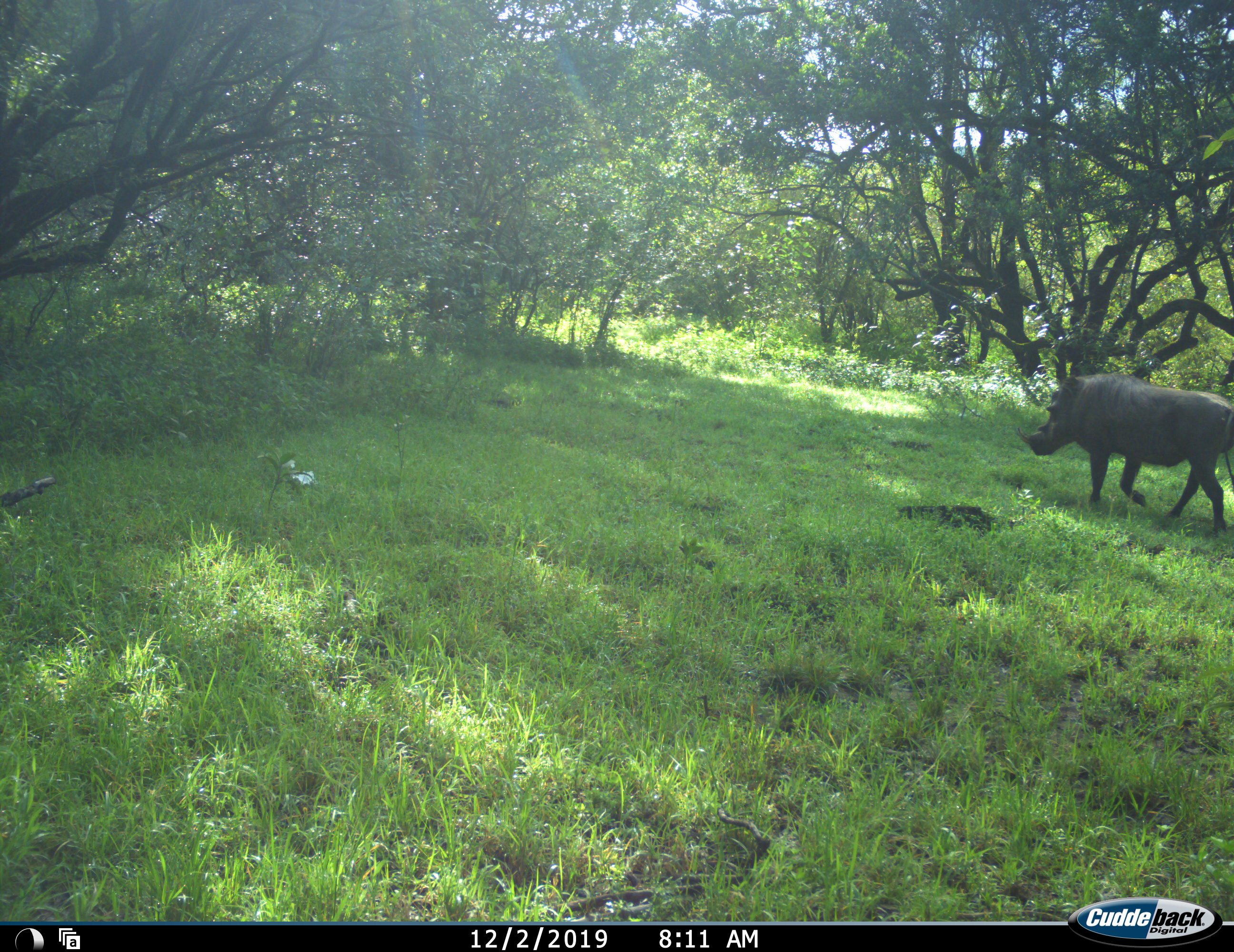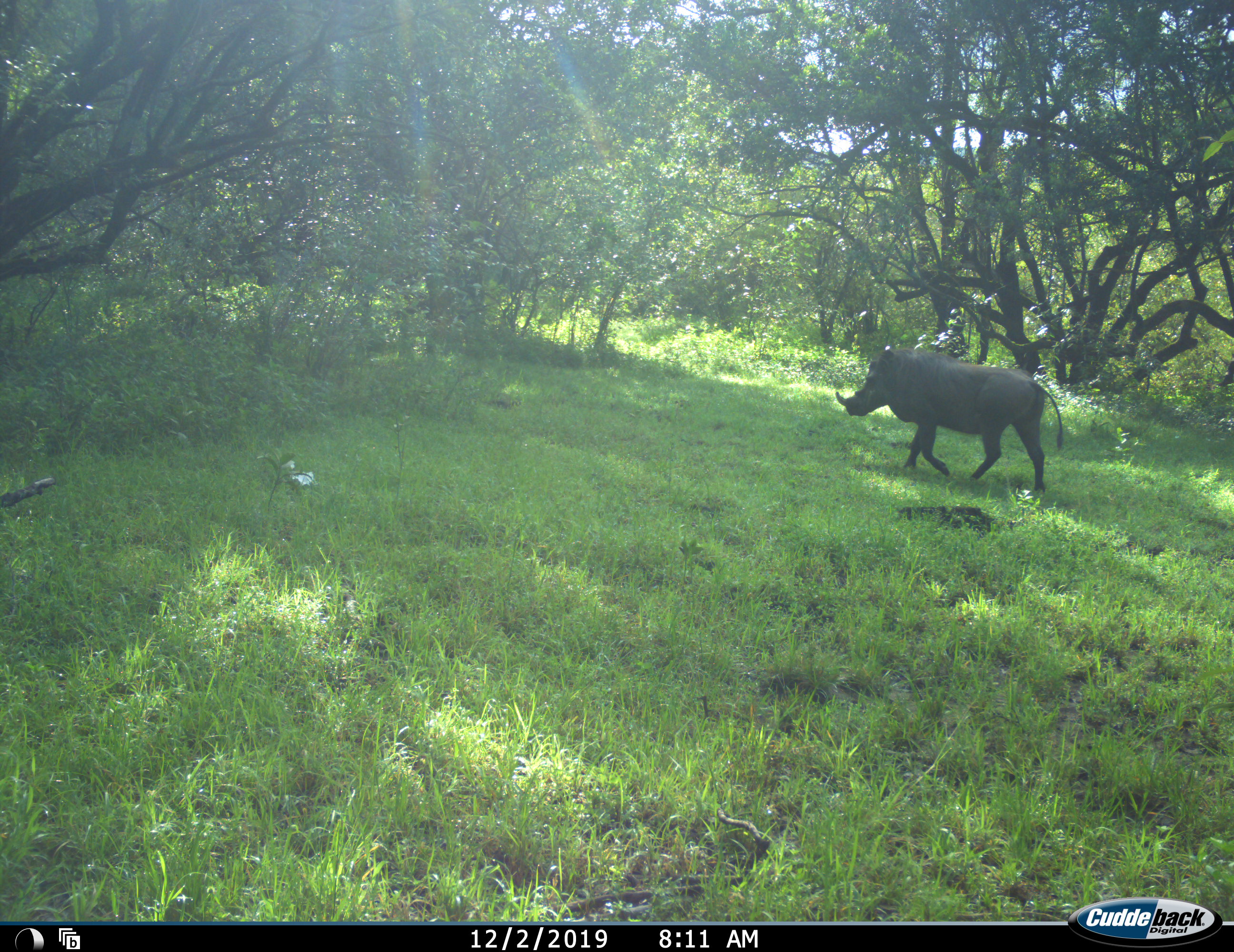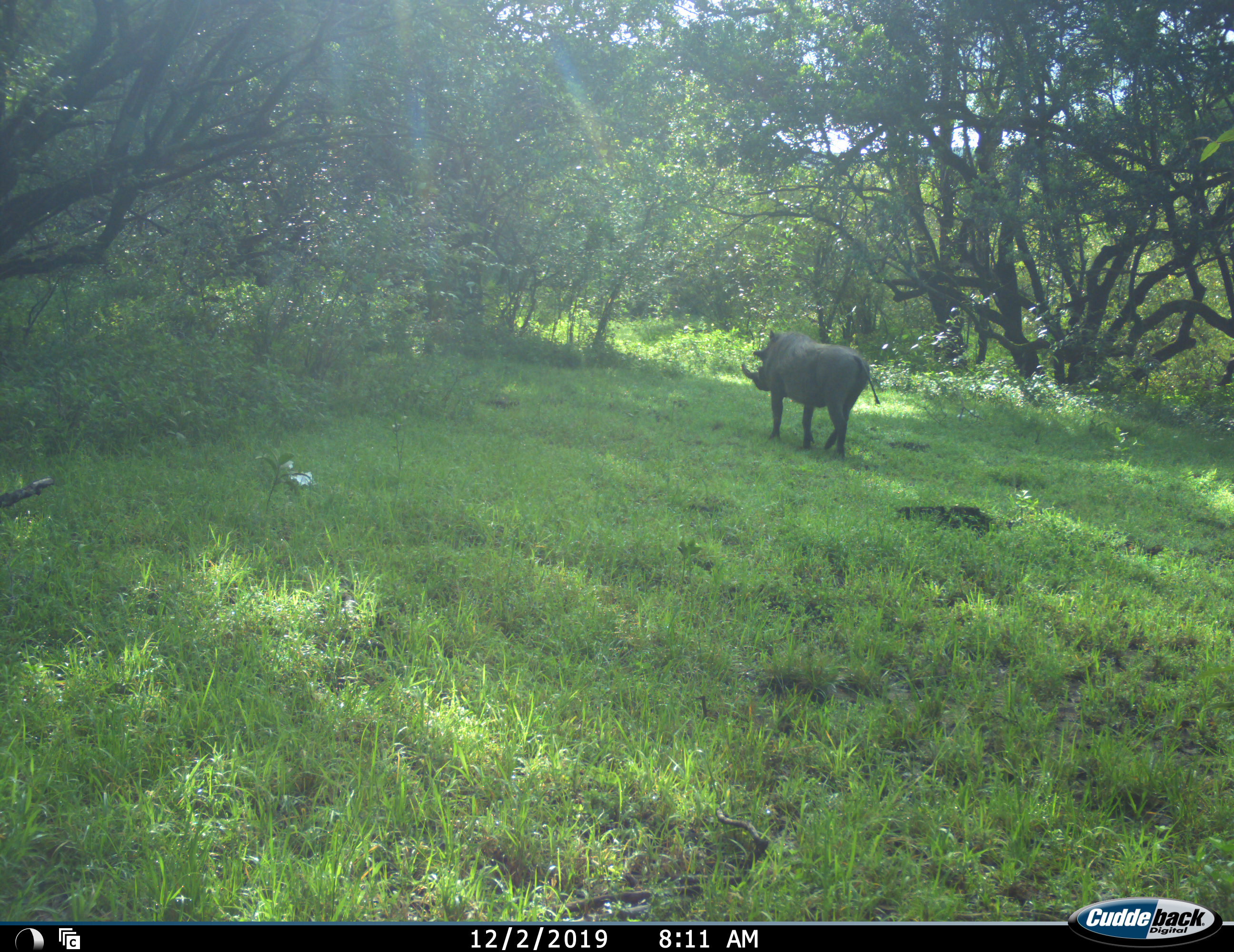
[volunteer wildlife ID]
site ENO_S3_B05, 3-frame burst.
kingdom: Animalia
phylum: Chordata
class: Mammalia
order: Artiodactyla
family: Suidae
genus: Phacochoerus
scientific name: Phacochoerus africanus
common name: warthog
Warthog (Phacochoerus africanus), count 1. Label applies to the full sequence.